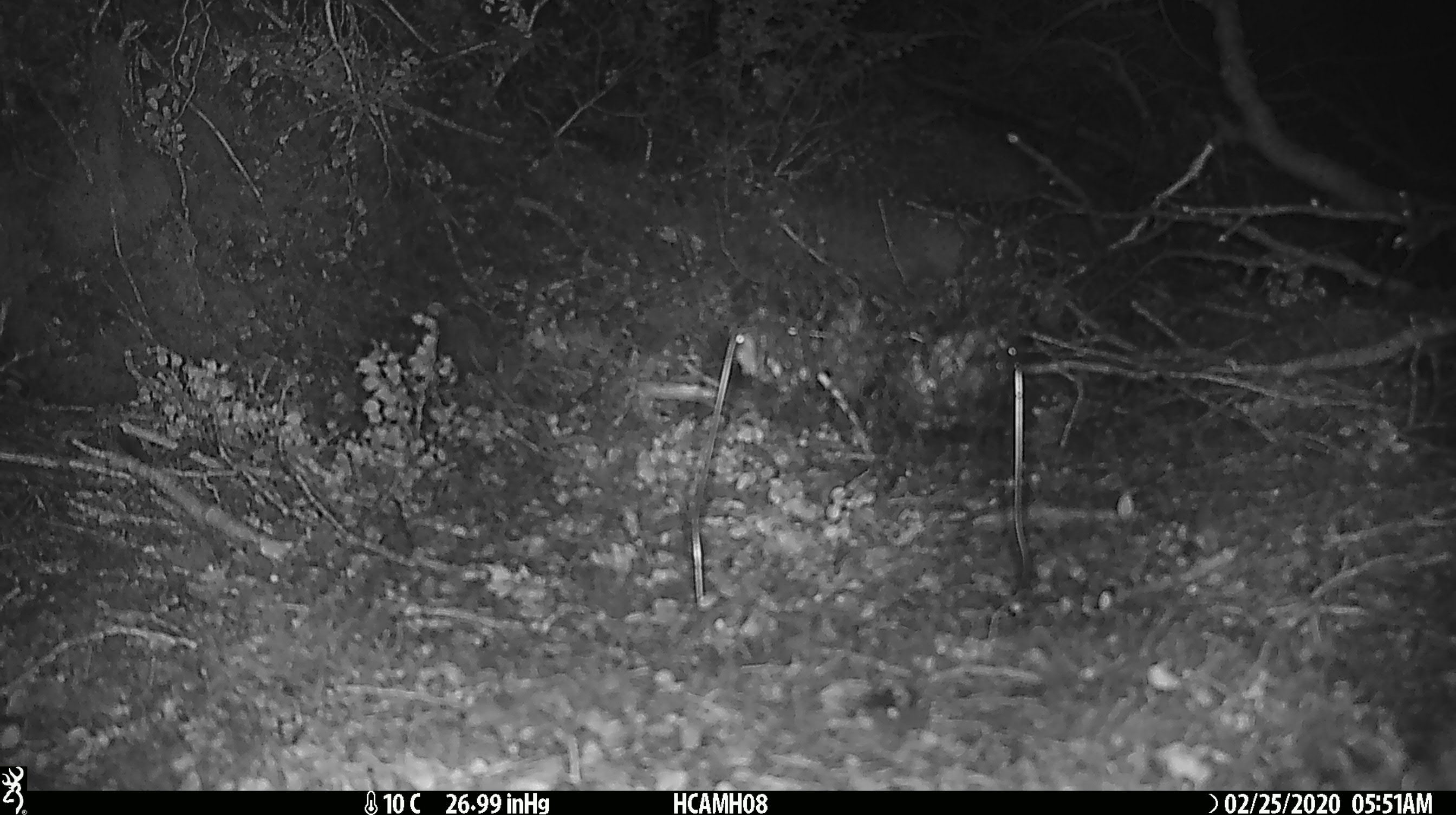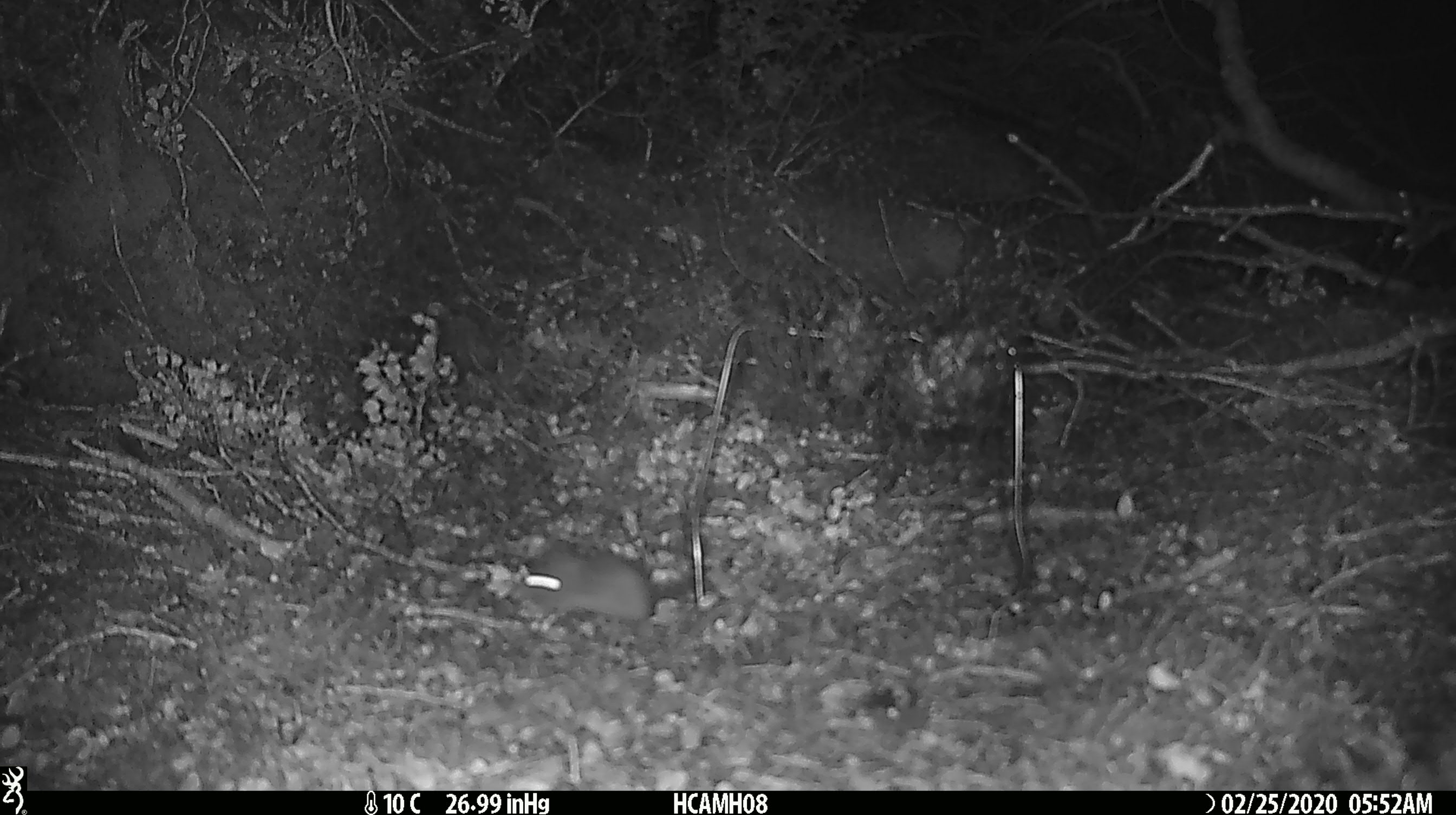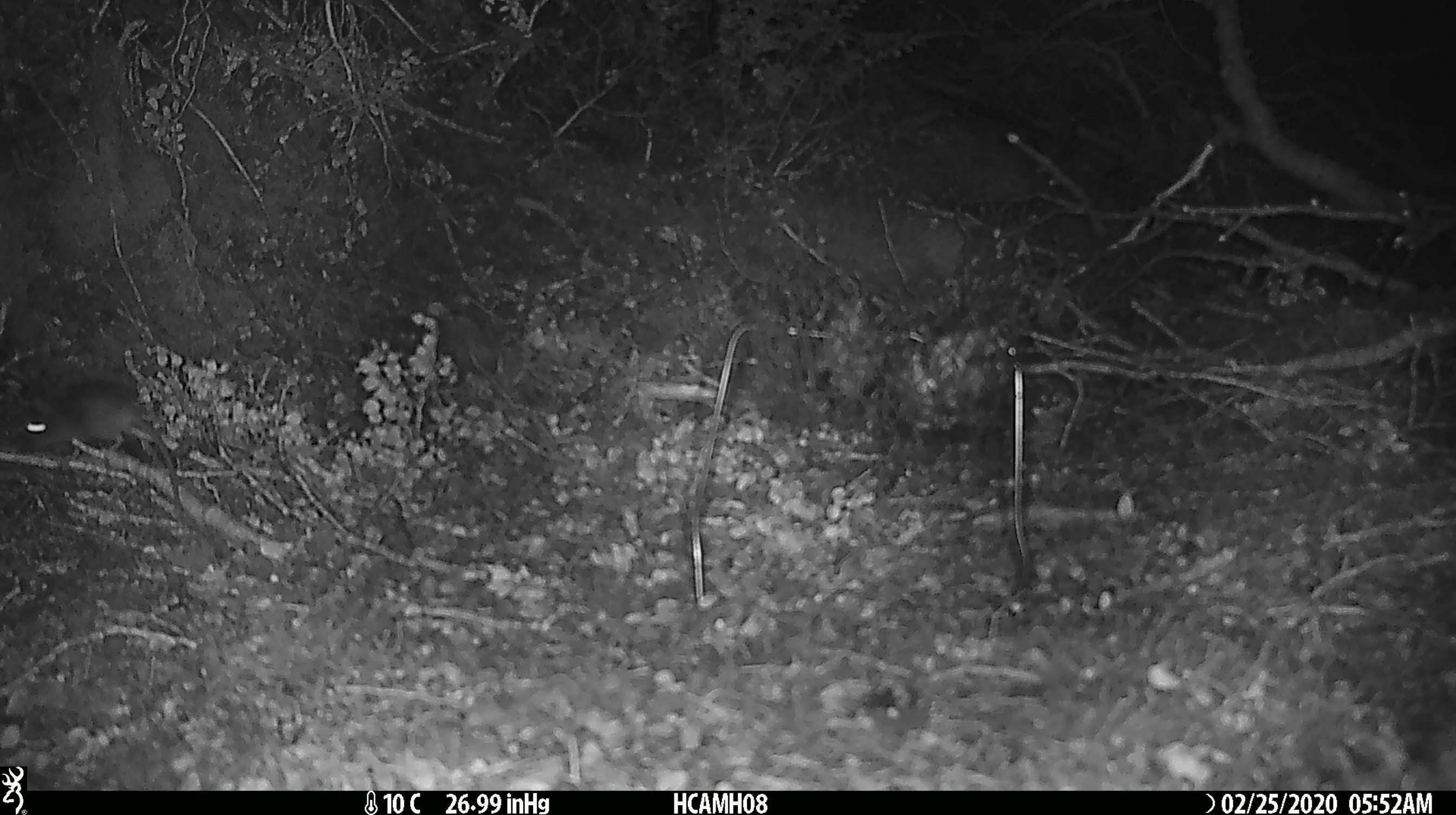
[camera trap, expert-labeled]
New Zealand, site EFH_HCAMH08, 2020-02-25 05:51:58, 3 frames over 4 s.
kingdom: Animalia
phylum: Chordata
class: Mammalia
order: Rodentia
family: Muridae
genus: Mus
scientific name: Mus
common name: mouse